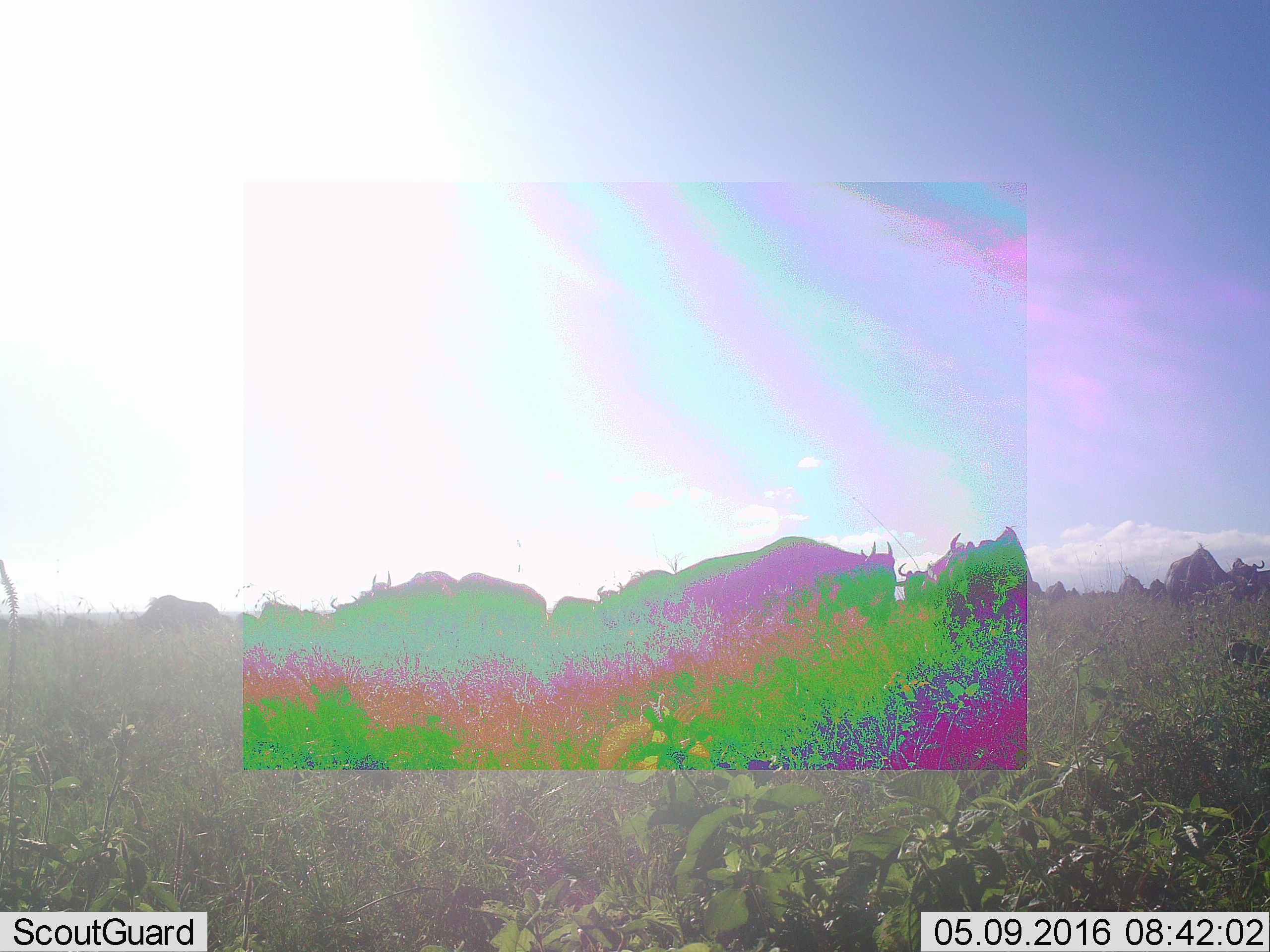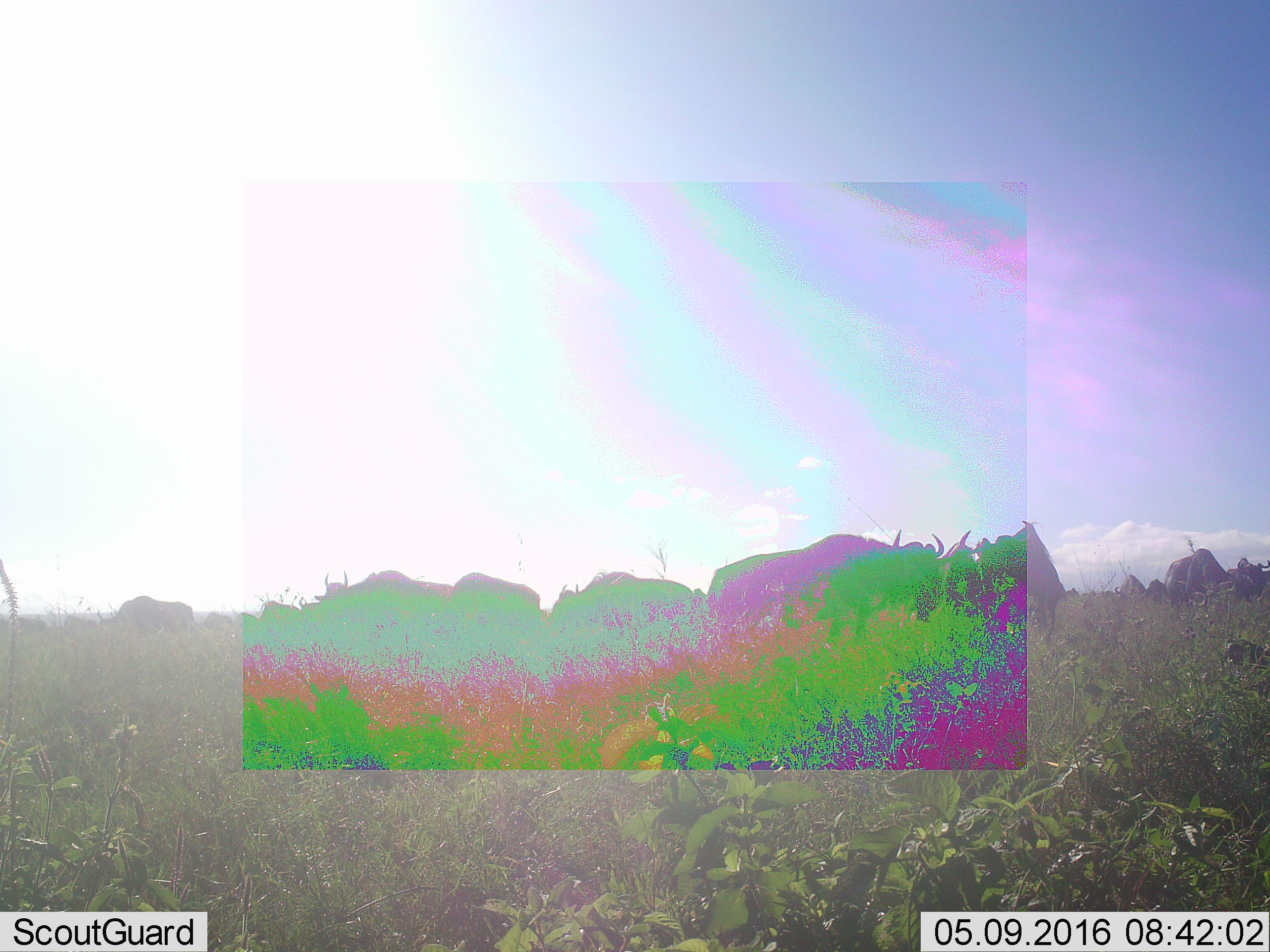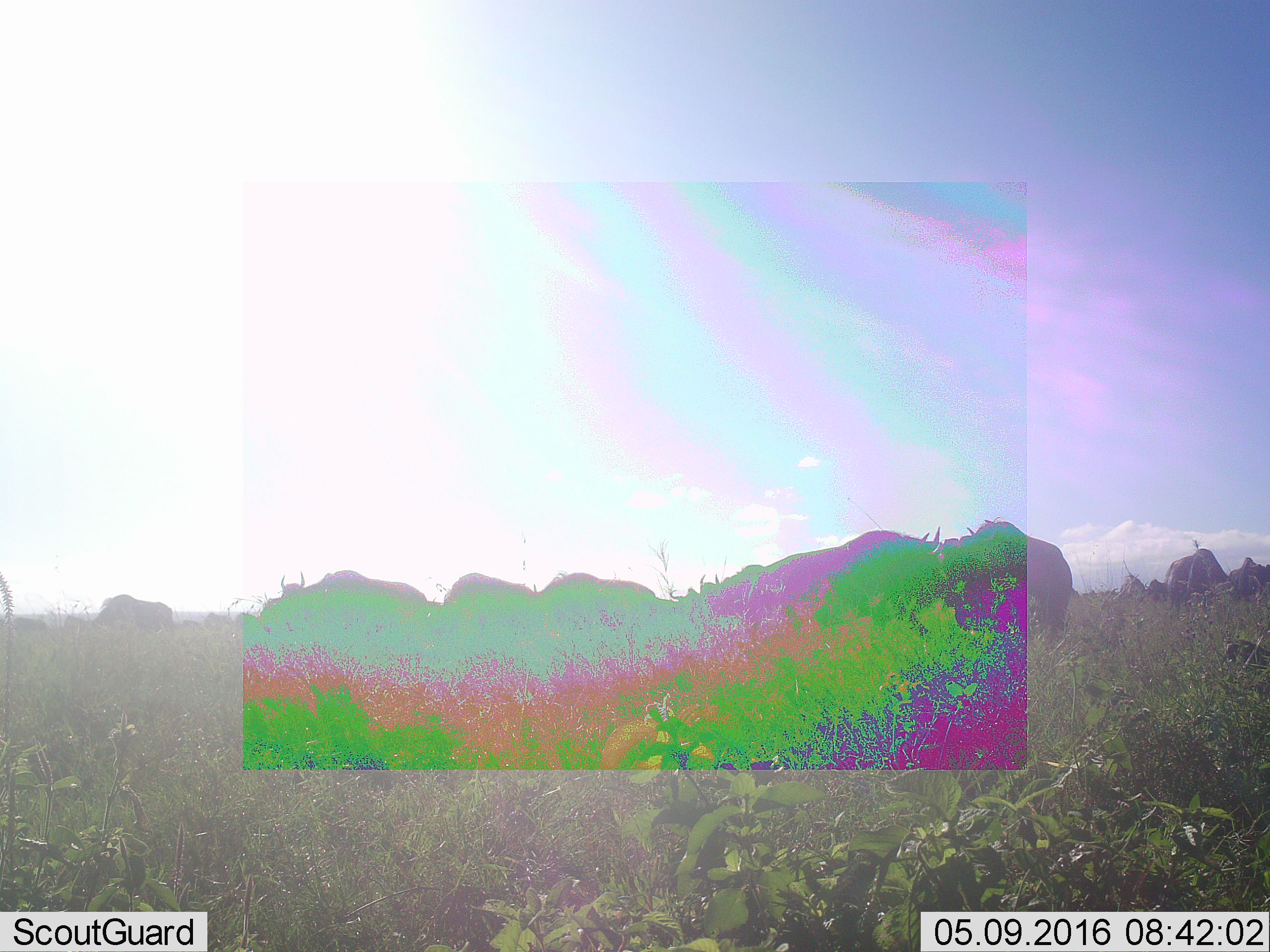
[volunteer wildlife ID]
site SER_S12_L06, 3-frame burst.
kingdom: Animalia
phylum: Chordata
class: Mammalia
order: Artiodactyla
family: Bovidae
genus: Connochaetes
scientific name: Connochaetes taurinus taurinus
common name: blue wildebeest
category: wildebeestblue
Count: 11-50.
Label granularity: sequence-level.